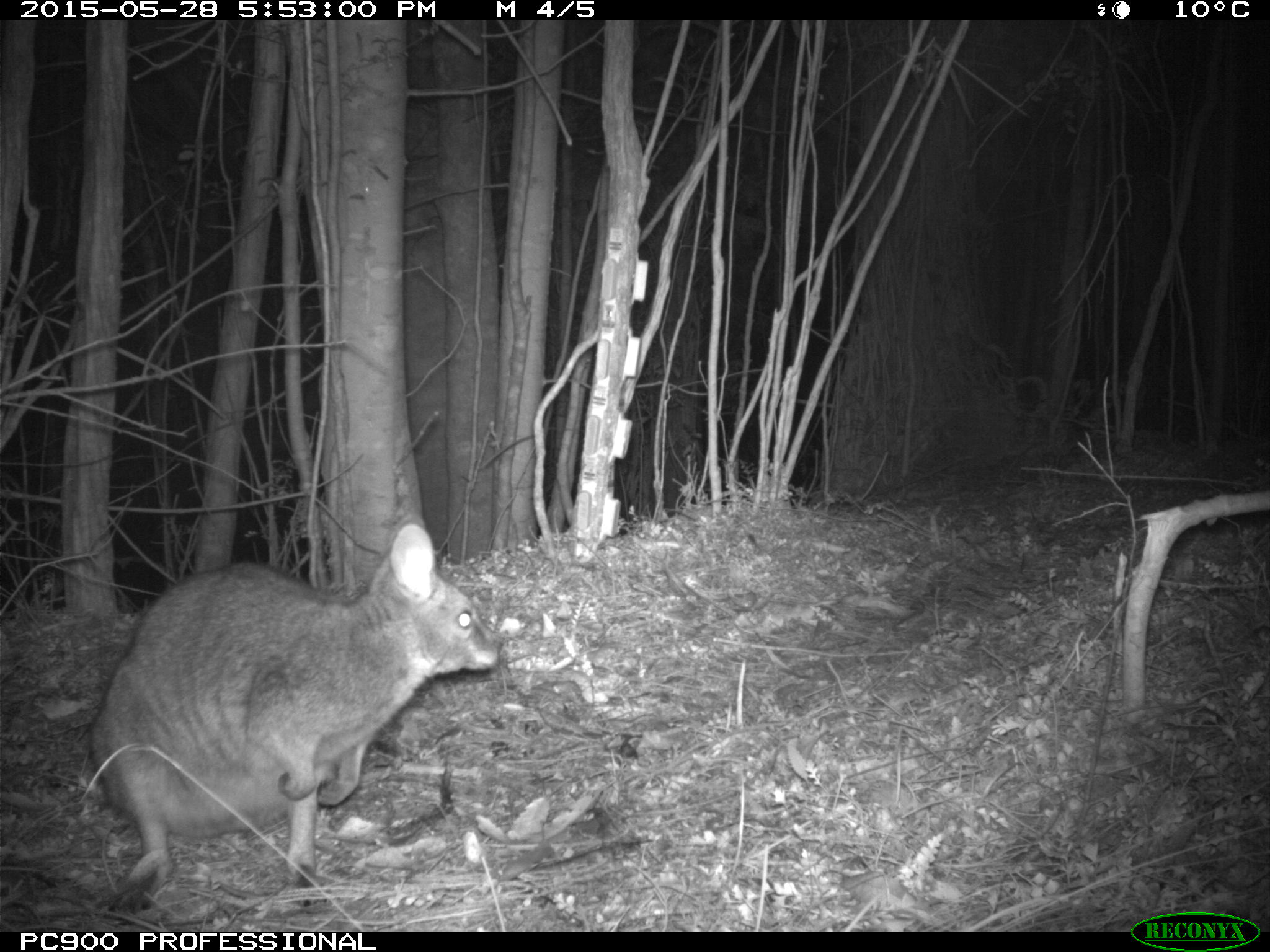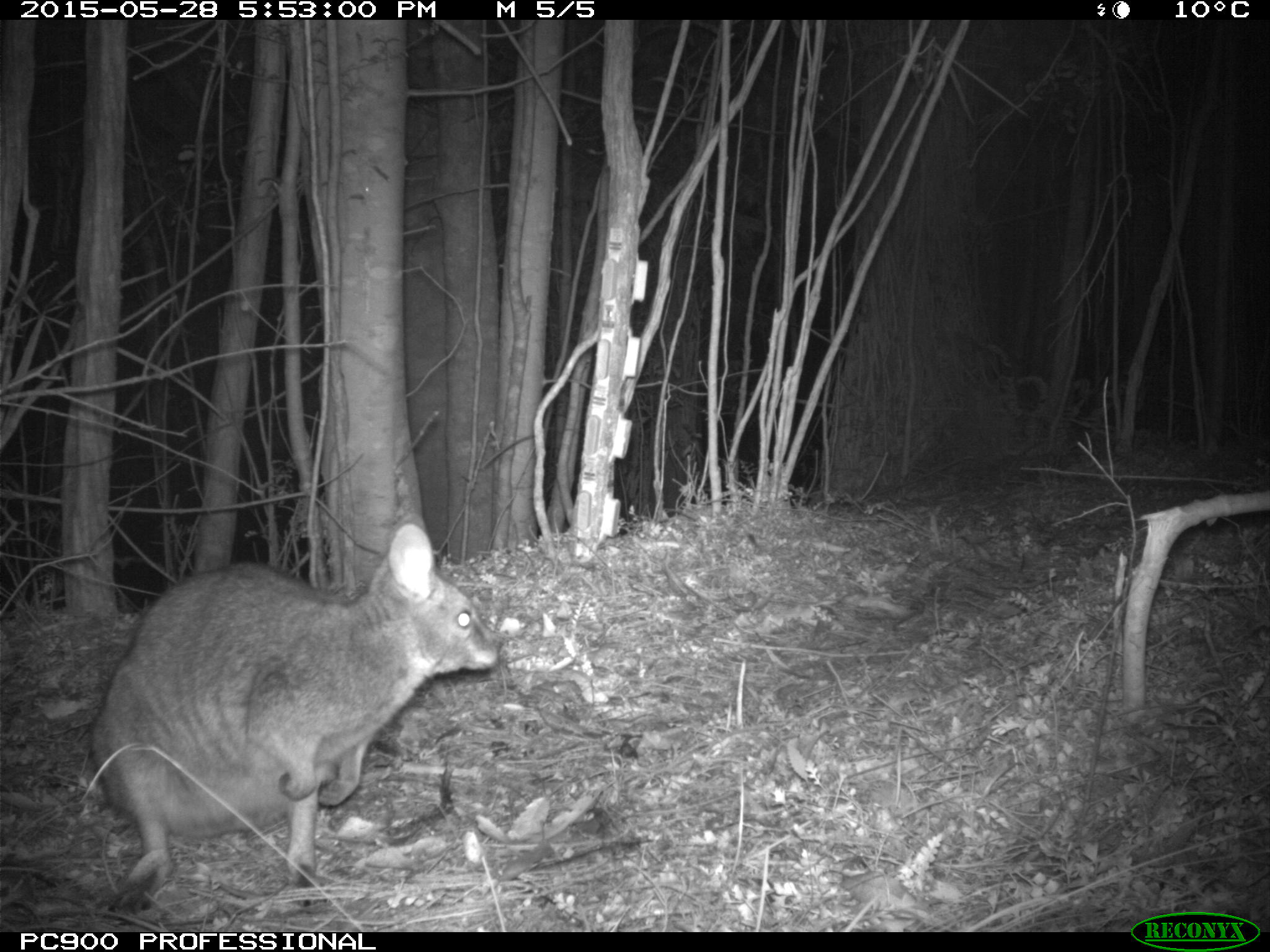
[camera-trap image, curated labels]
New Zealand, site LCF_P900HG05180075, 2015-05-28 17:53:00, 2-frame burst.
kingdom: Animalia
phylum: Chordata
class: Mammalia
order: Diprotodontia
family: Macropodidae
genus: Notamacropus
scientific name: Notamacropus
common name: wallaby